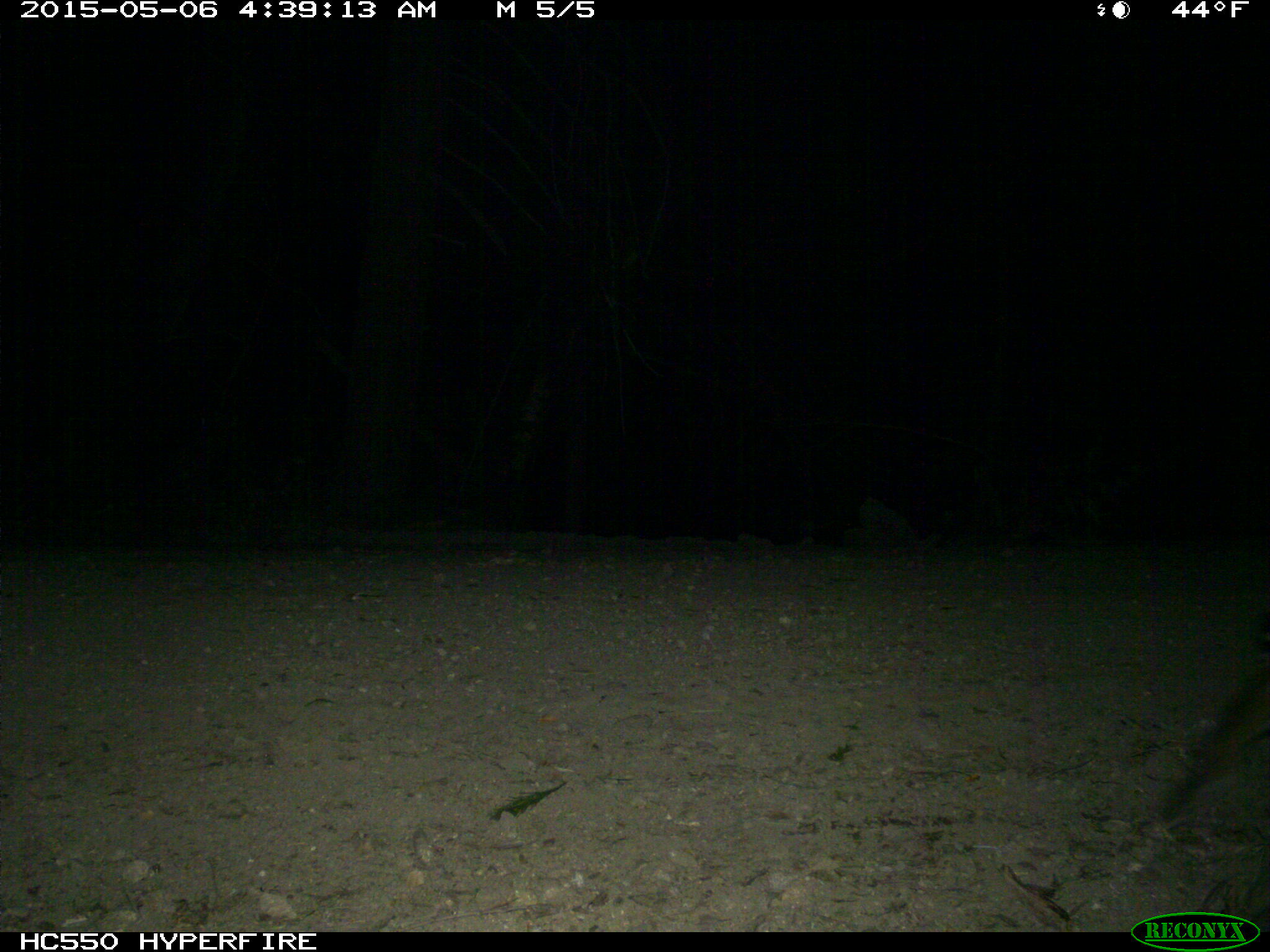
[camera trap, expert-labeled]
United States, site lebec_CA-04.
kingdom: Animalia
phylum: Chordata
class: Mammalia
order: Carnivora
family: Felidae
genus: Lynx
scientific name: Lynx rufus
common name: bobcat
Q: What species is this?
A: Lynx rufus (bobcat).